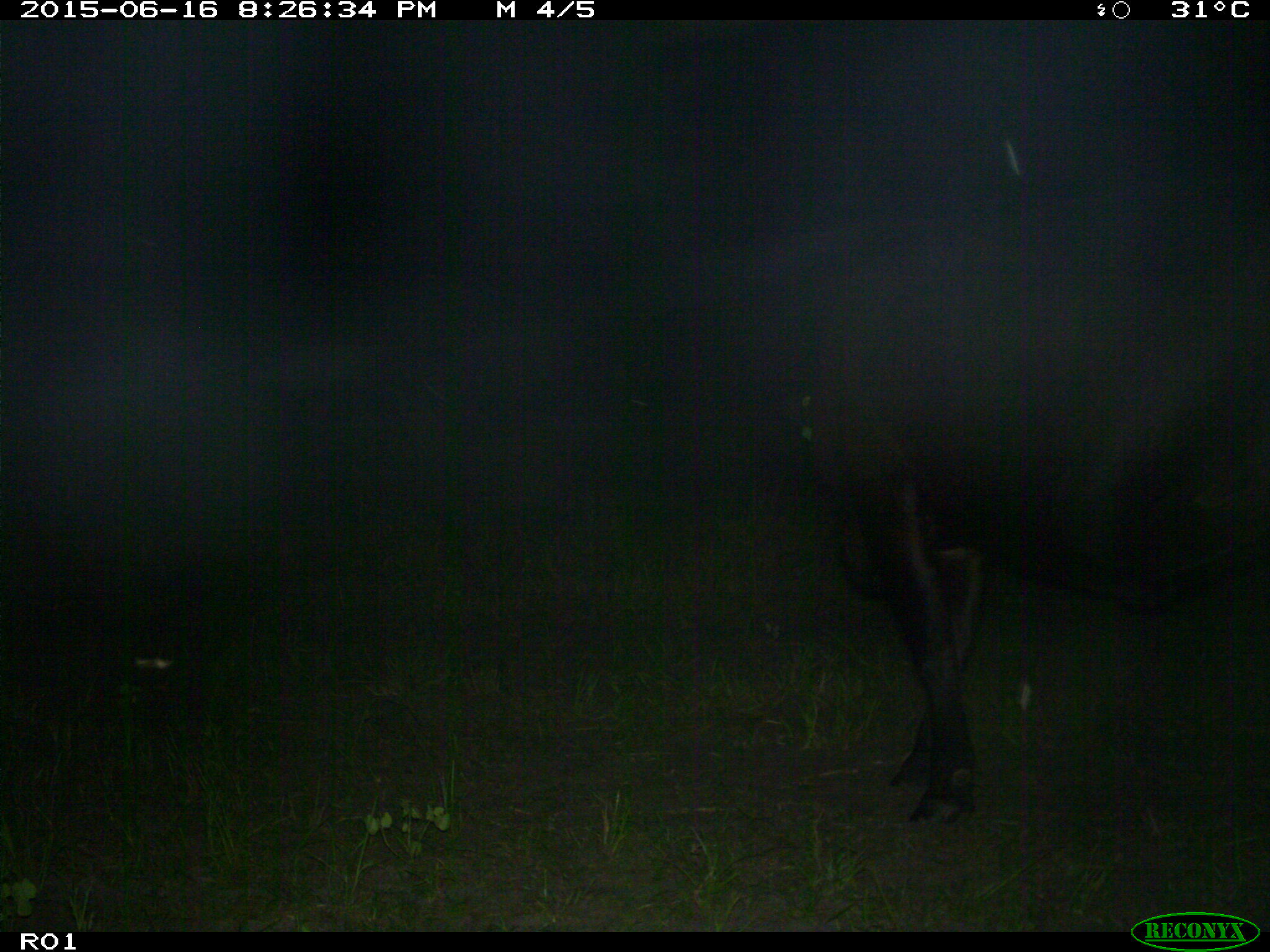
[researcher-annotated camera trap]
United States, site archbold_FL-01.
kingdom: Animalia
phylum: Chordata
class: Mammalia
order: Artiodactyla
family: Bovidae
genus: Bos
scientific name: Bos taurus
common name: domestic cow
Bos taurus (domestic cow).